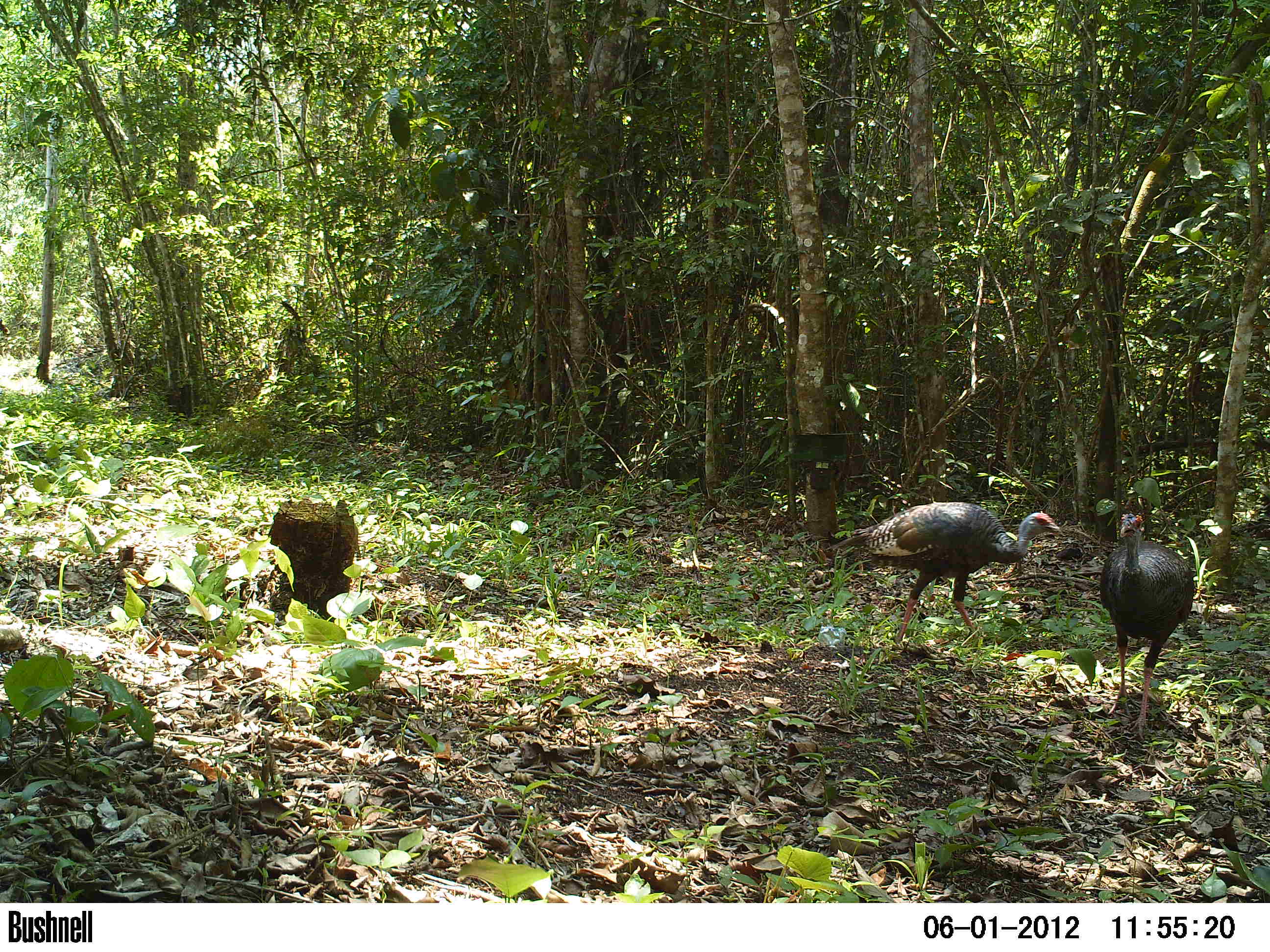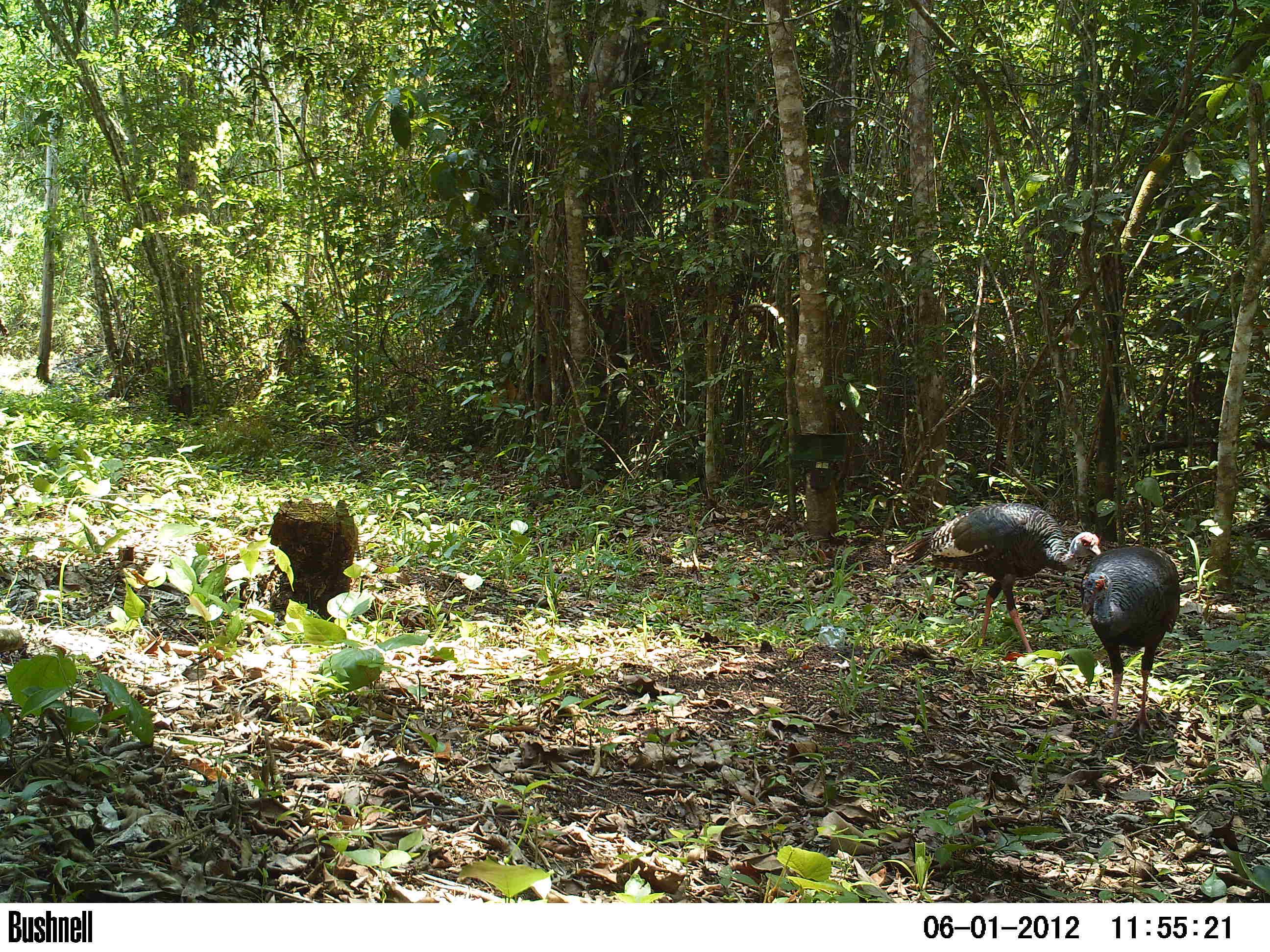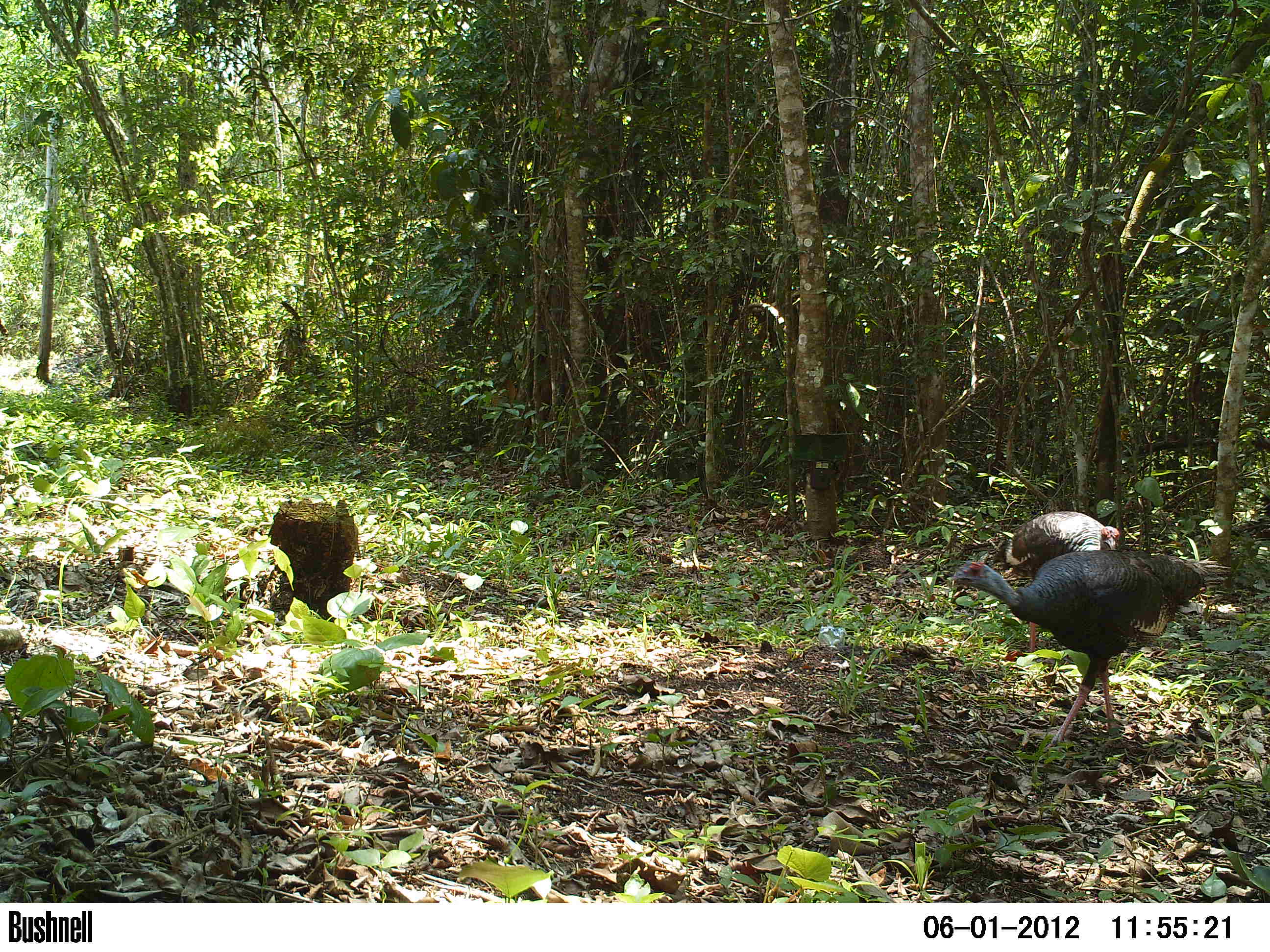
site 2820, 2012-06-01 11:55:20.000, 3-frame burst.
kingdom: Animalia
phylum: Chordata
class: Aves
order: Galliformes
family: Phasianidae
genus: Meleagris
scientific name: Meleagris ocellata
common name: ocellated turkey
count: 2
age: adult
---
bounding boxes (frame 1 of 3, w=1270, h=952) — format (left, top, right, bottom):
meleagris ocellata: (823, 502, 1061, 650); (1099, 513, 1195, 740)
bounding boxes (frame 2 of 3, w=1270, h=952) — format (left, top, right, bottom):
meleagris ocellata: (891, 502, 1100, 656); (1080, 547, 1181, 743)